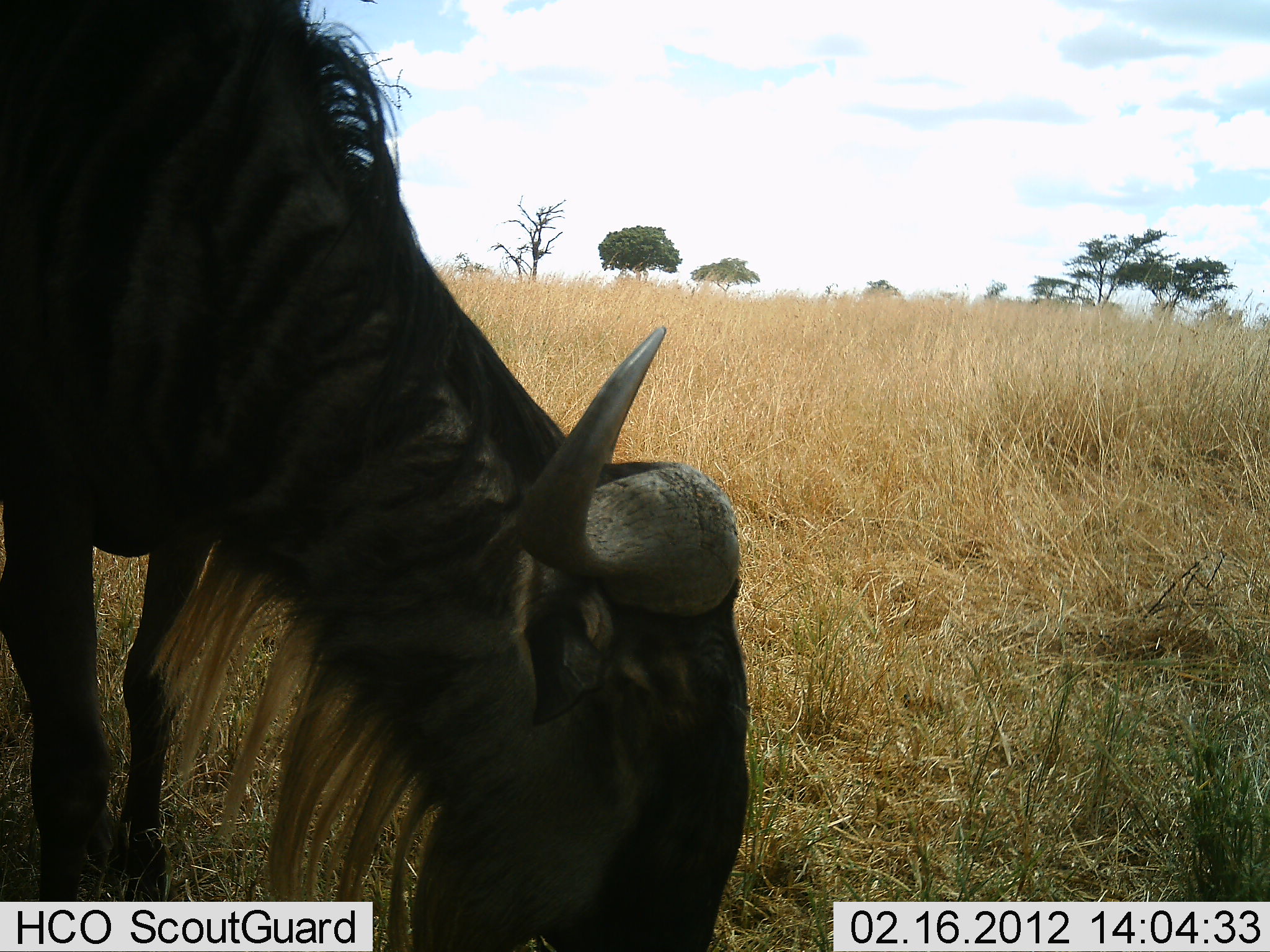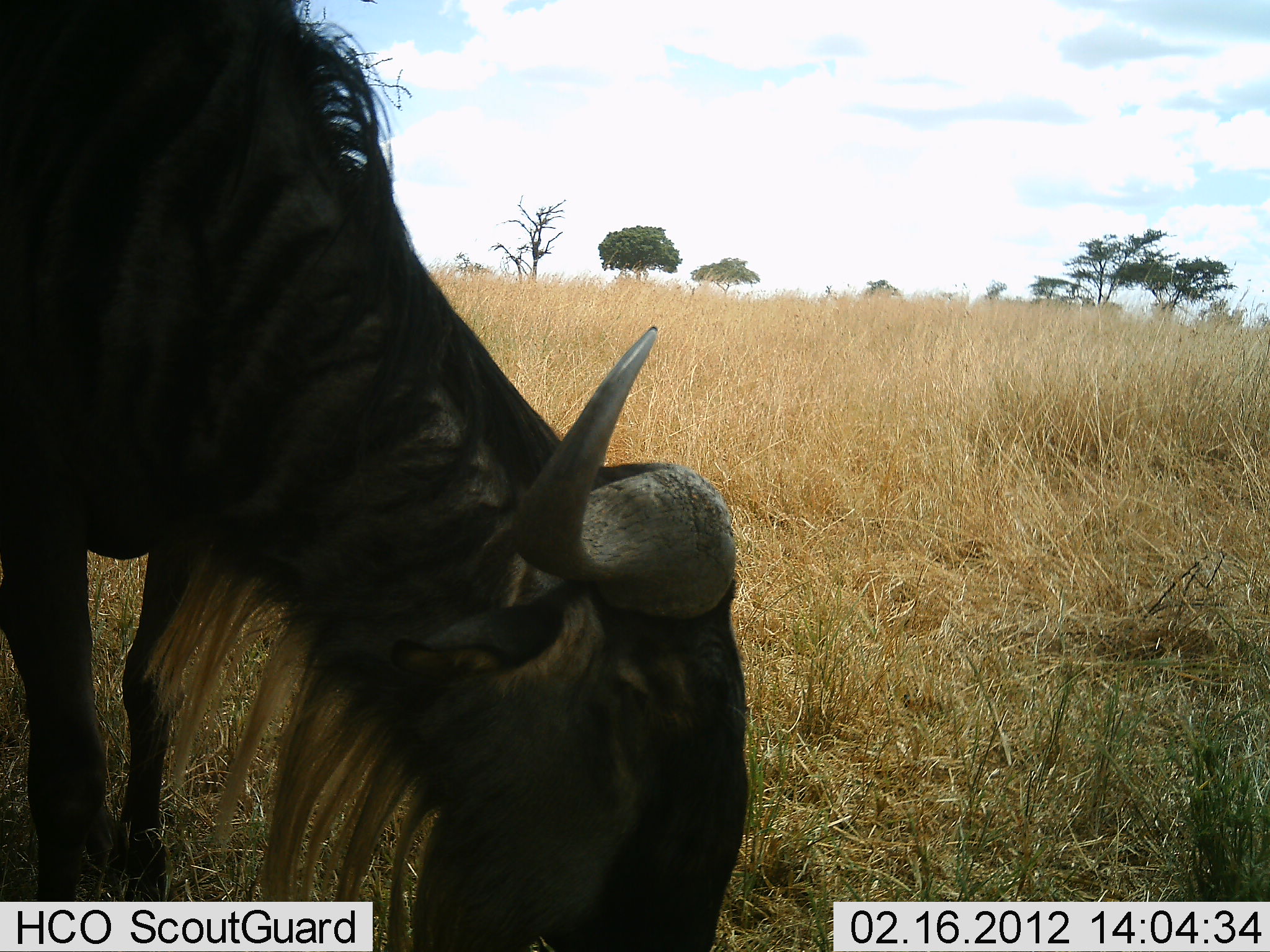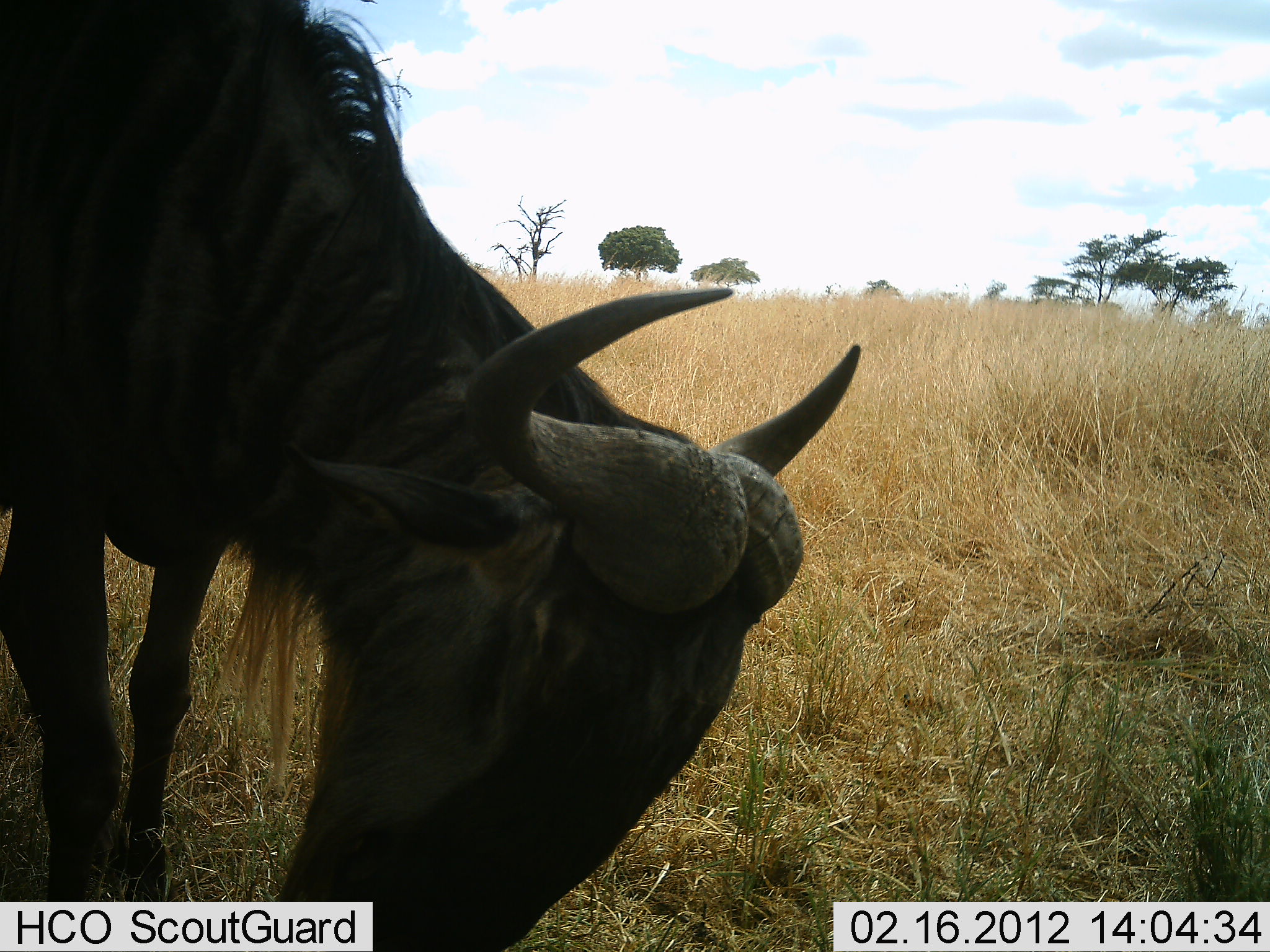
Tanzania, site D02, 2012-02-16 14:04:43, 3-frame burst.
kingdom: Animalia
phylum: Chordata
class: Mammalia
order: Artiodactyla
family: Bovidae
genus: Connochaetes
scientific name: Connochaetes taurinus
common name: blue wildebeest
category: wildebeest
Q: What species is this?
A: Wildebeest (blue wildebeest) (Connochaetes taurinus).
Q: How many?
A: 1.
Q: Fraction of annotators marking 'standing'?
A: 21%.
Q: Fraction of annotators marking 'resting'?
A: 0%.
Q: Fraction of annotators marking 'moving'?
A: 5%.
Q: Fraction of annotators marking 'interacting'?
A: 0%.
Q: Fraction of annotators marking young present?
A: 0%.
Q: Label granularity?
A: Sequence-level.